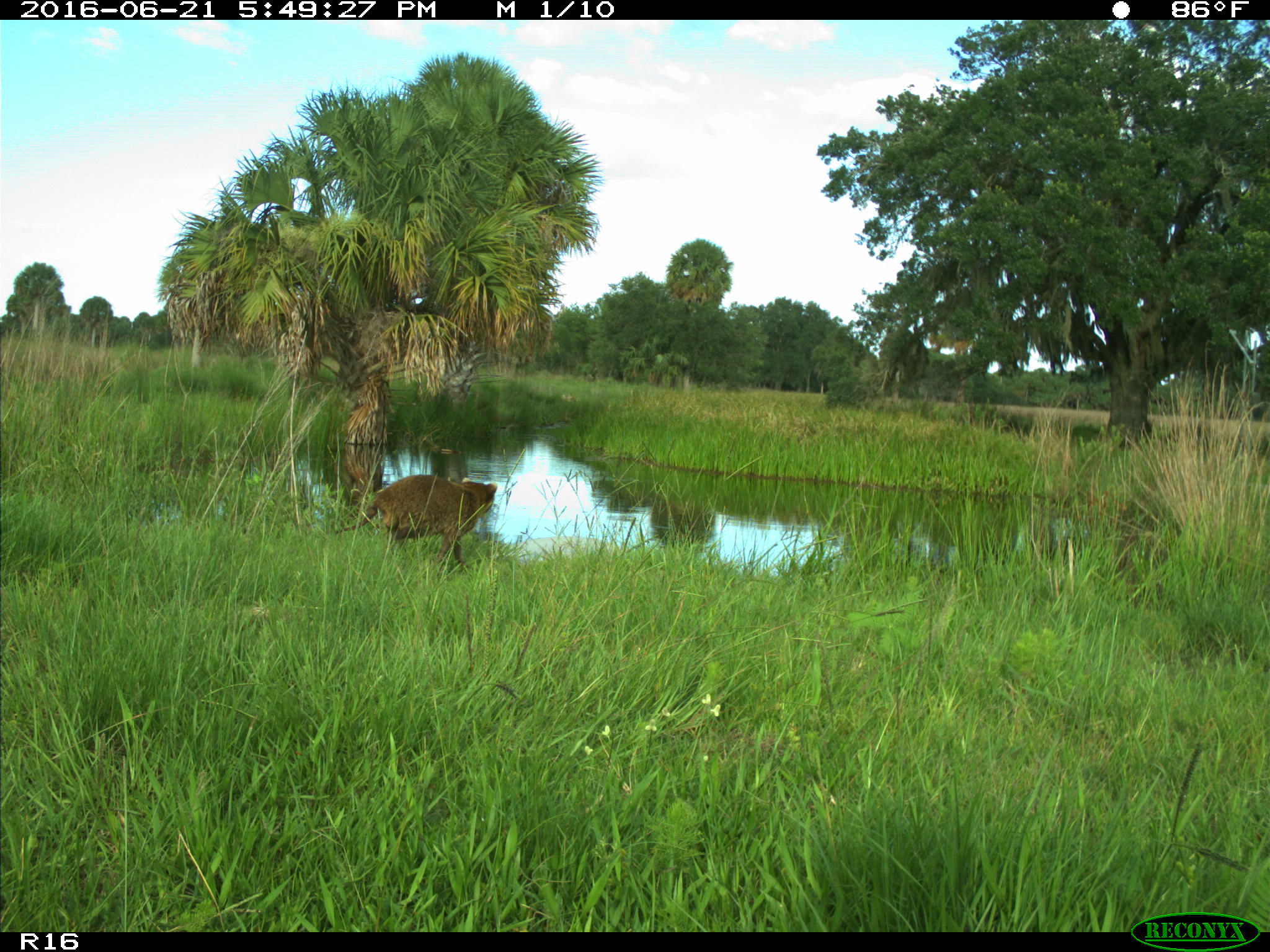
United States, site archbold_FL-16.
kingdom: Animalia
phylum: Chordata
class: Mammalia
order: Carnivora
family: Procyonidae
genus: Procyon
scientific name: Procyon lotor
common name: common raccoon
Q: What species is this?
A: Procyon lotor (common raccoon).